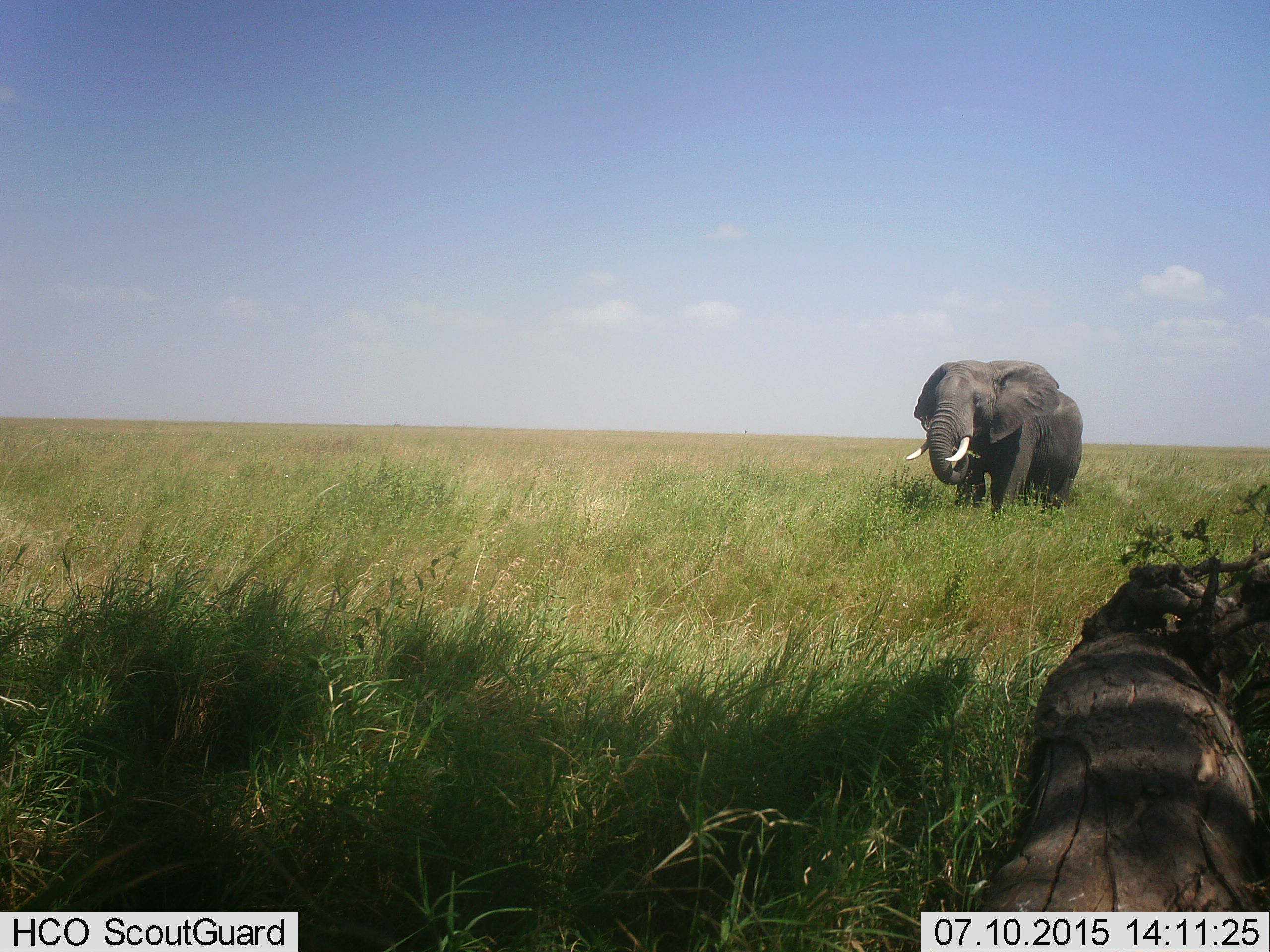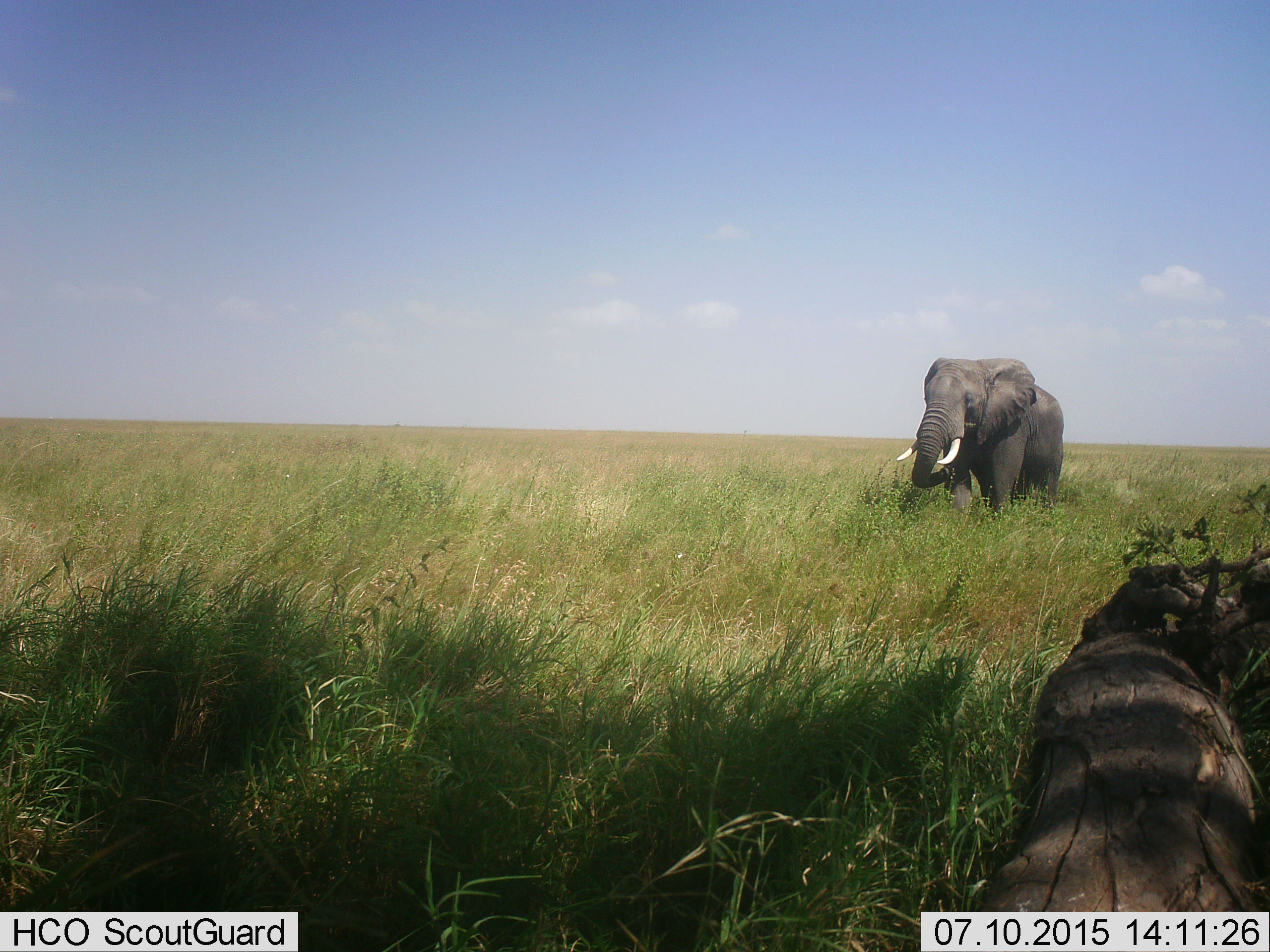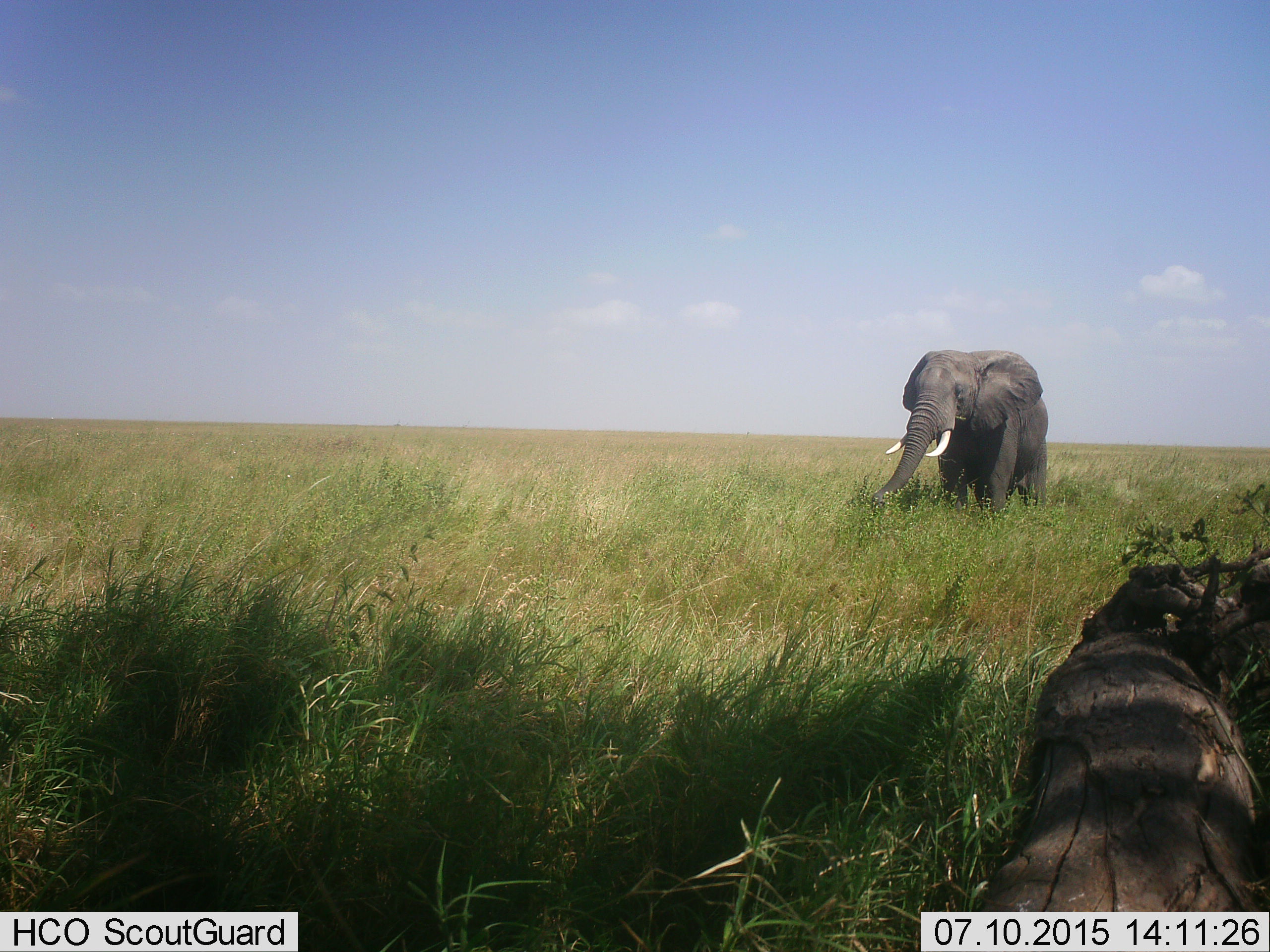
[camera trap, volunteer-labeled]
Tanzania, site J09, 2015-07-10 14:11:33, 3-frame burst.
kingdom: Animalia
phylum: Chordata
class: Mammalia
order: Proboscidea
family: Elephantidae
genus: Loxodonta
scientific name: Loxodonta africana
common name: african bush elephant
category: elephant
Elephant (african bush elephant) (Loxodonta africana), count 1. Behavior (volunteer vote fractions): standing 40%, resting 10%, moving 60%, interacting 0%. Young present (vote fraction): 0%. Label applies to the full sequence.